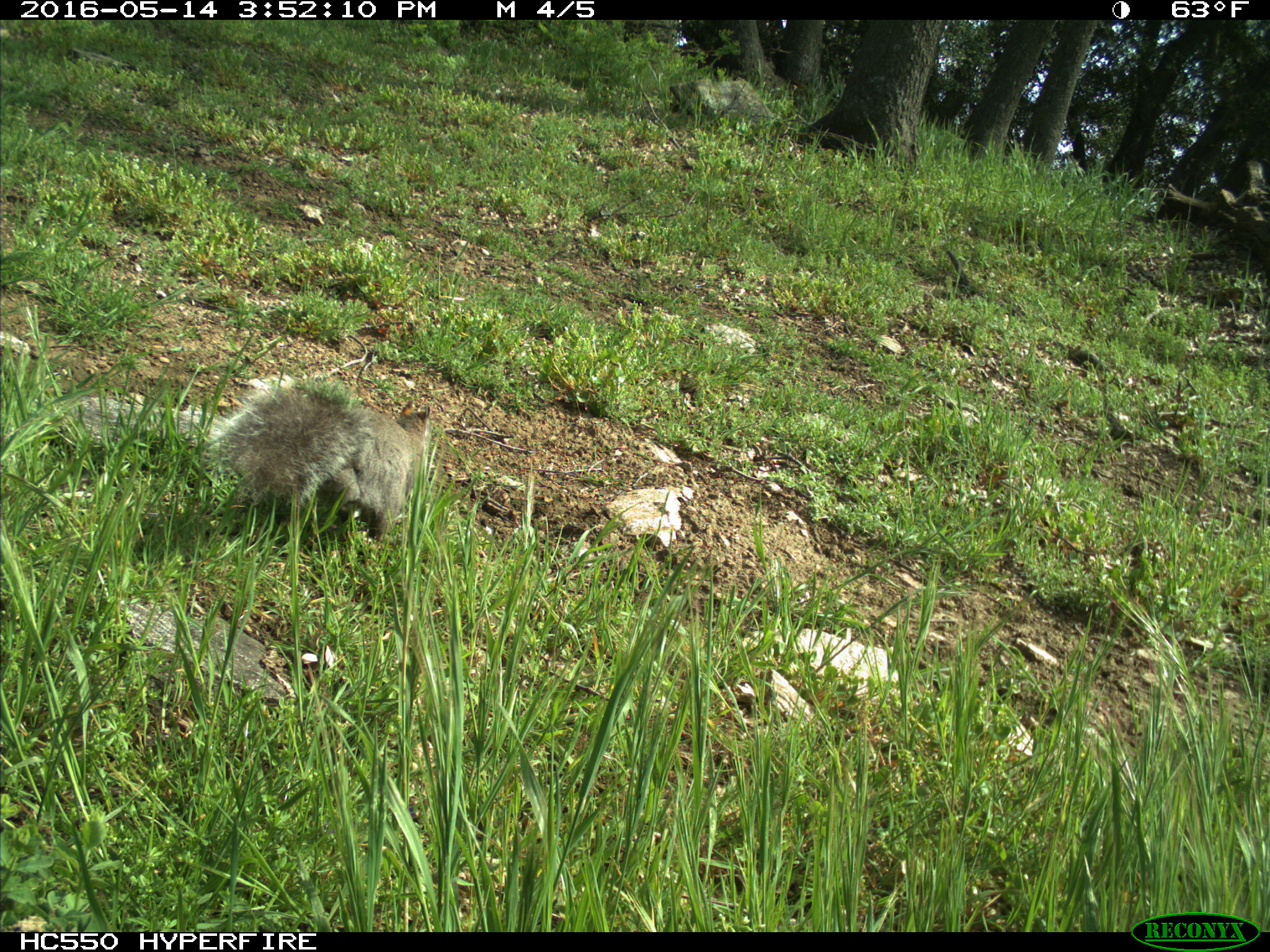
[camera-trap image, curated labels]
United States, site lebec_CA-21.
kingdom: Animalia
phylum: Chordata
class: Mammalia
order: Rodentia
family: Sciuridae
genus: Sciurus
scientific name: Sciurus carolinensis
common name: eastern gray squirrel